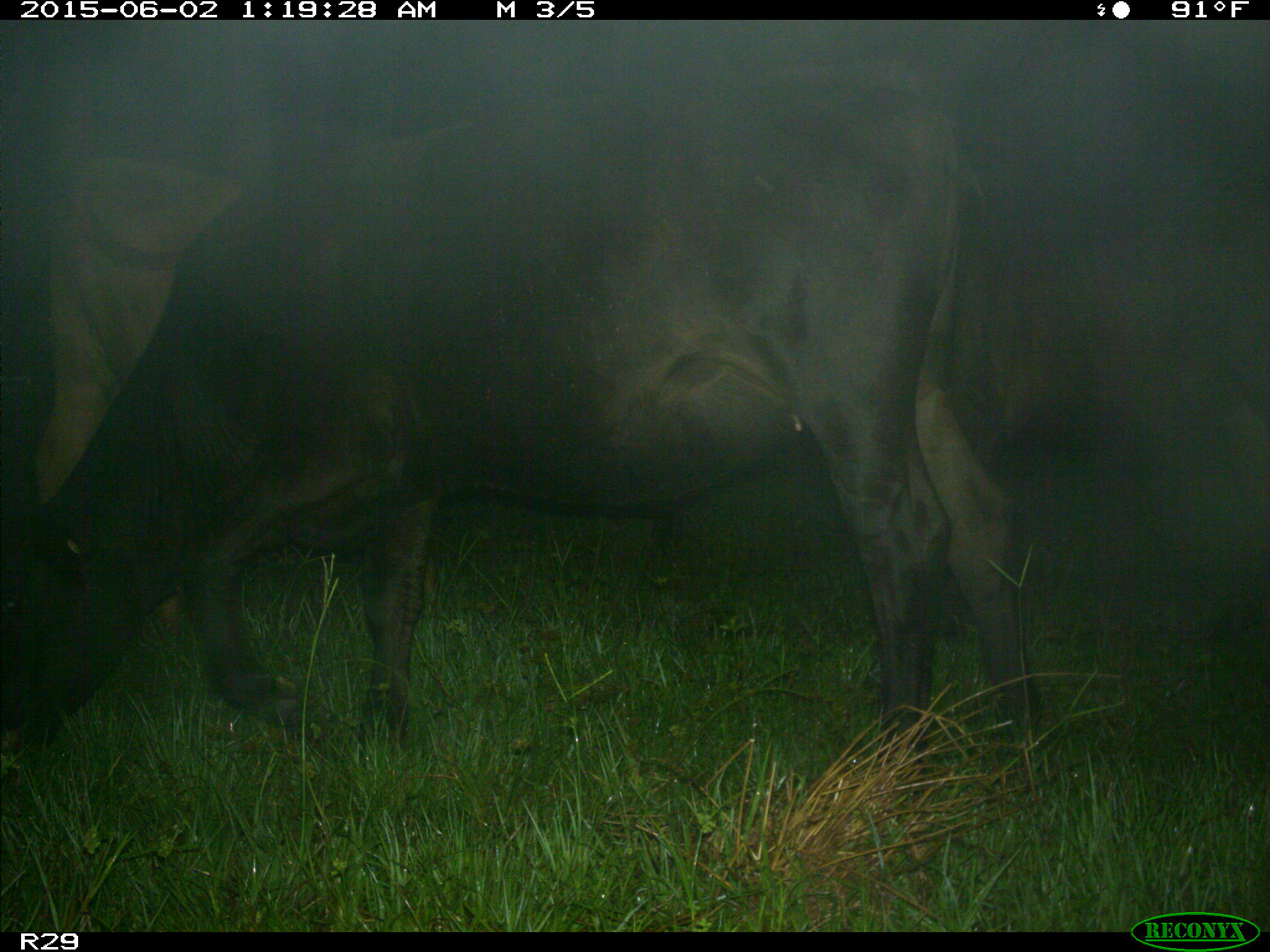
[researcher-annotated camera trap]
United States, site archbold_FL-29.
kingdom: Animalia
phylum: Chordata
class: Mammalia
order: Artiodactyla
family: Bovidae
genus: Bos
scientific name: Bos taurus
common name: domestic cow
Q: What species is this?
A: Bos taurus (domestic cow).